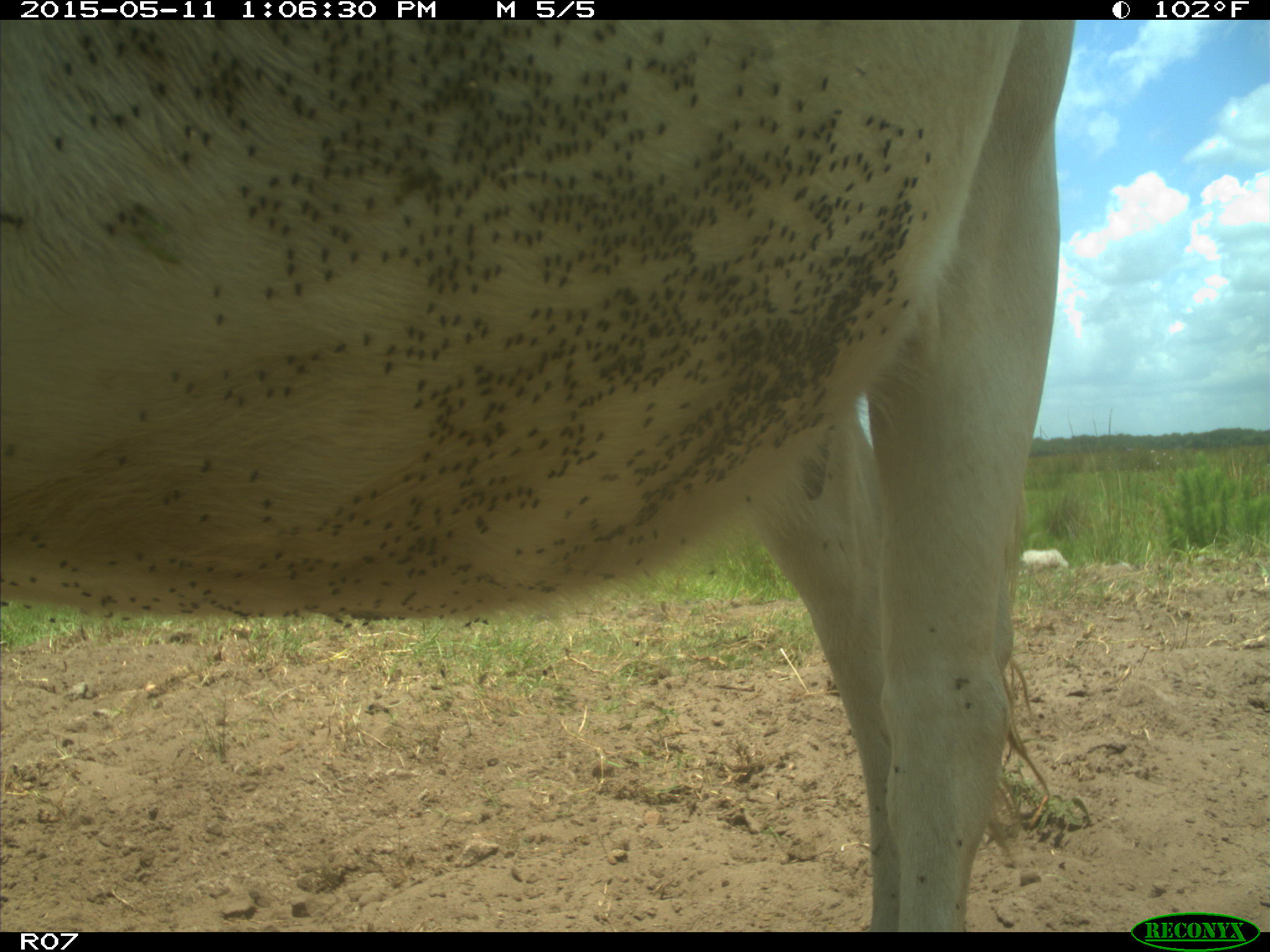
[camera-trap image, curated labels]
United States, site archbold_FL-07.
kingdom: Animalia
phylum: Chordata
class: Mammalia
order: Artiodactyla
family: Bovidae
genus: Bos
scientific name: Bos taurus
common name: domestic cow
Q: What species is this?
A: Bos taurus (domestic cow).